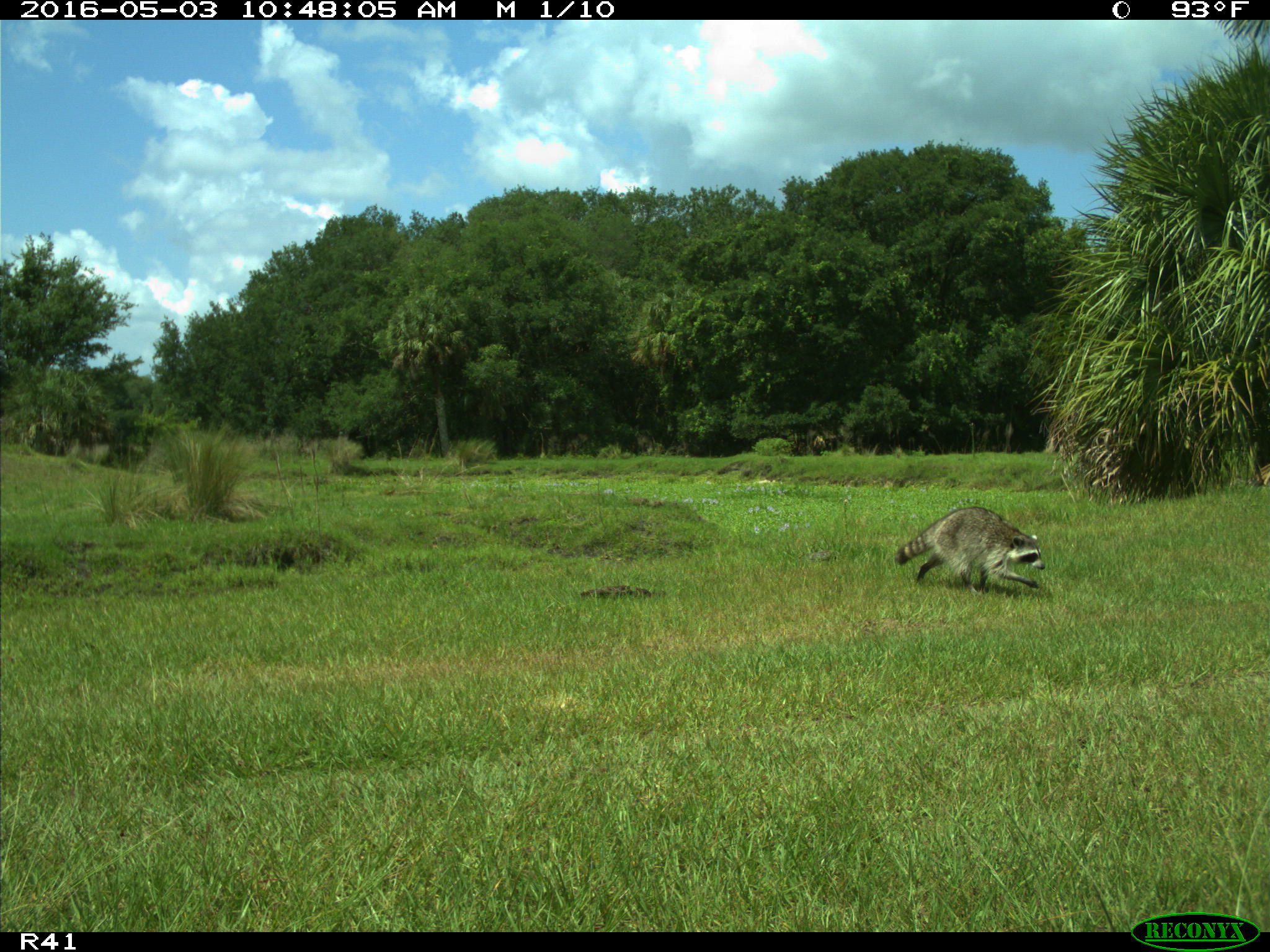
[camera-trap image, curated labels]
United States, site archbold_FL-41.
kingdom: Animalia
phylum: Chordata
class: Mammalia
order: Carnivora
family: Procyonidae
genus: Procyon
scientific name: Procyon lotor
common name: common raccoon